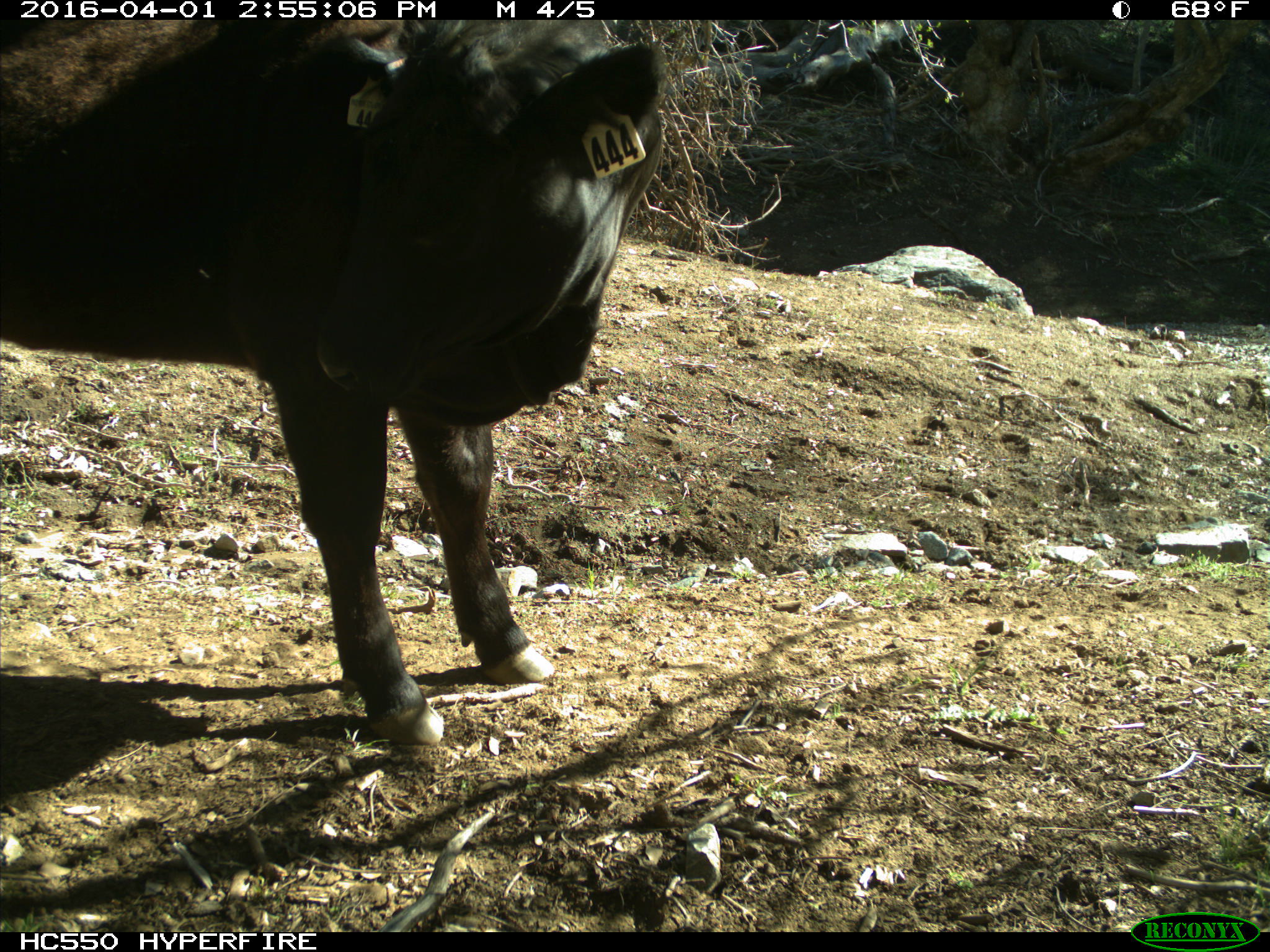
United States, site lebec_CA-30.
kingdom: Animalia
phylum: Chordata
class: Mammalia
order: Artiodactyla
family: Bovidae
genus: Bos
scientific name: Bos taurus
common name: domestic cow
Bos taurus (domestic cow).